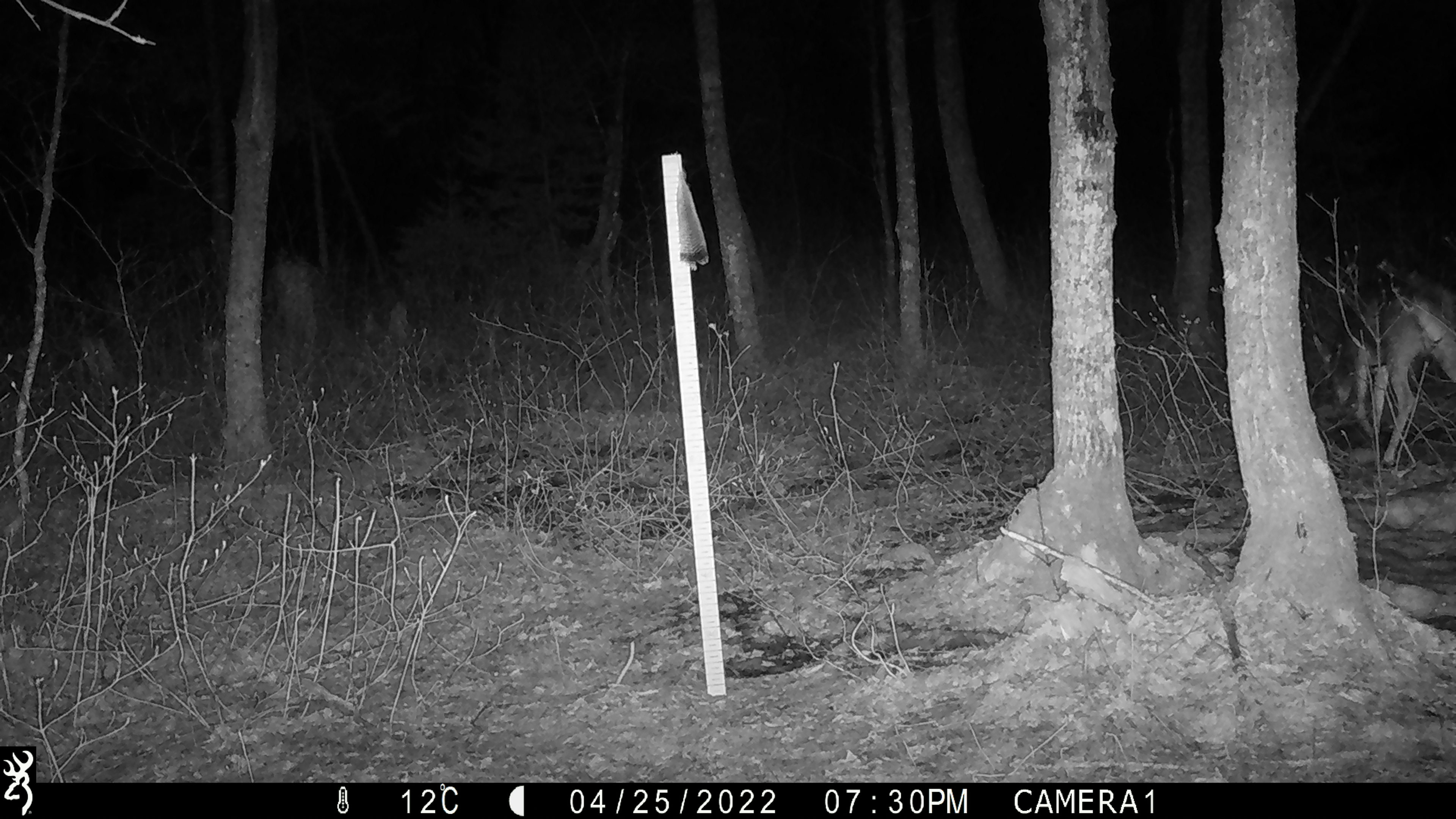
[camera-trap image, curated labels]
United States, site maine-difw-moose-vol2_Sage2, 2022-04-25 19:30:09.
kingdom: Animalia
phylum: Chordata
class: Mammalia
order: Artiodactyla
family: Cervidae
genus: Odocoileus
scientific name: Odocoileus virginianus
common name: white-tailed deer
White-tailed deer (Odocoileus virginianus).